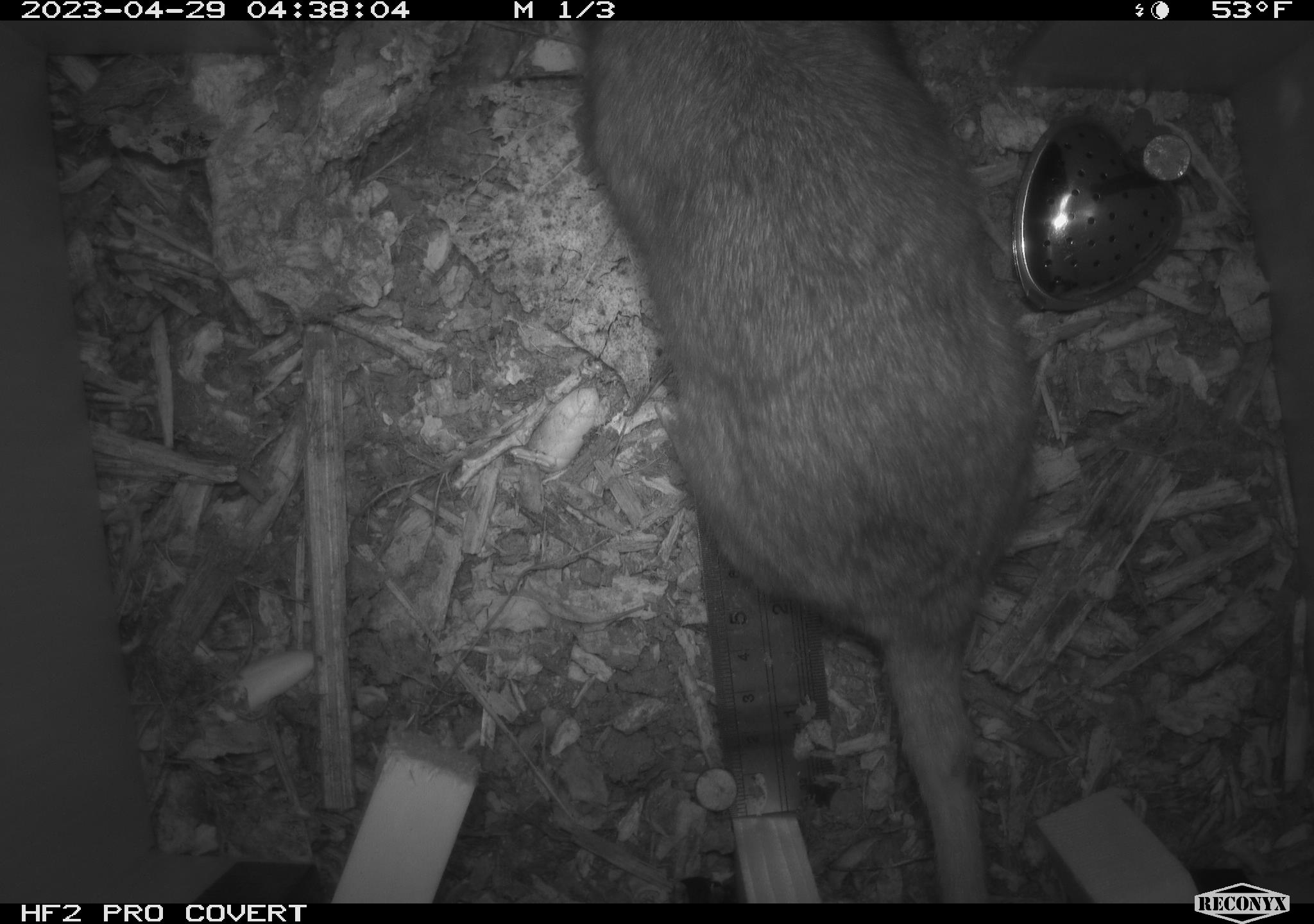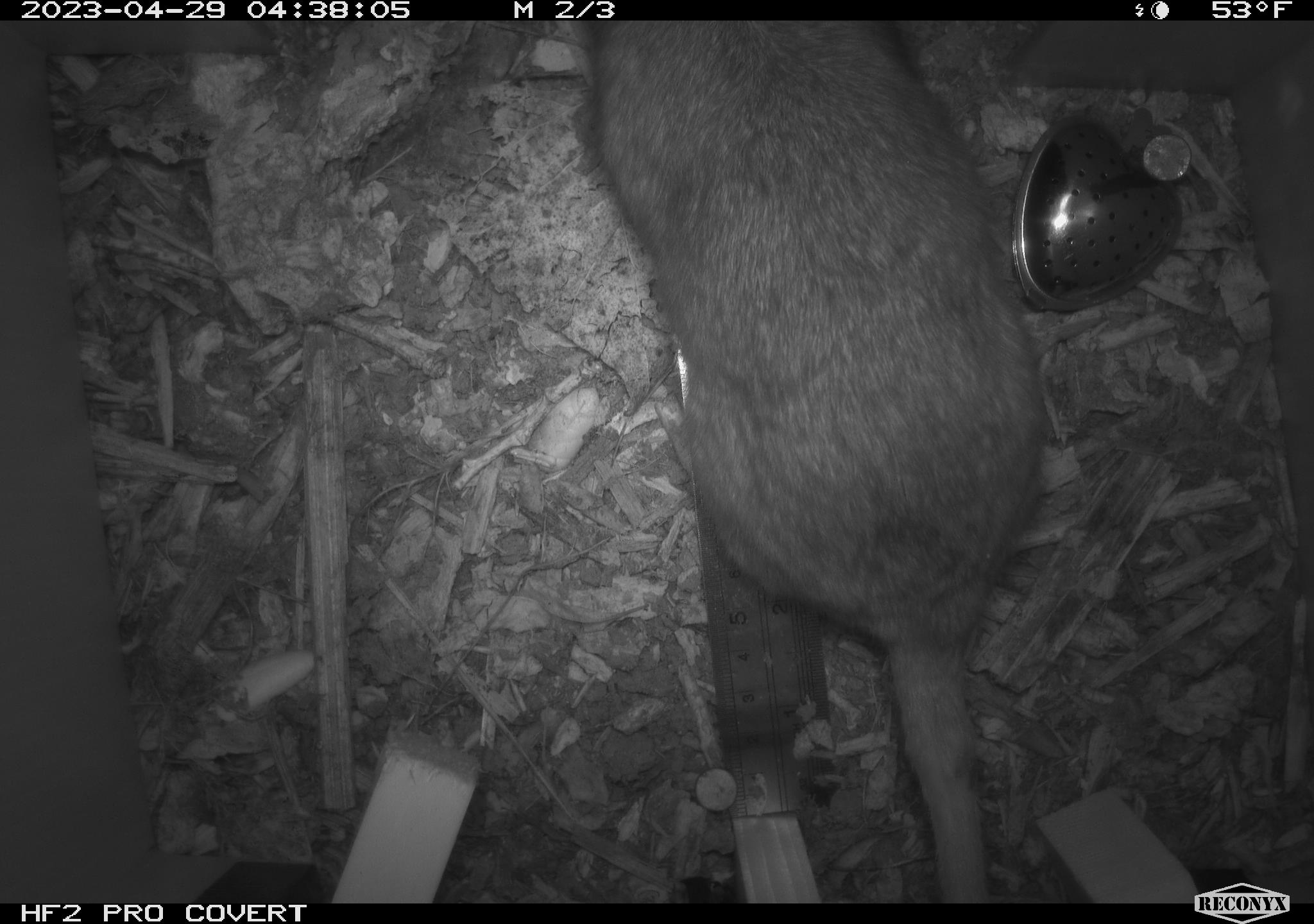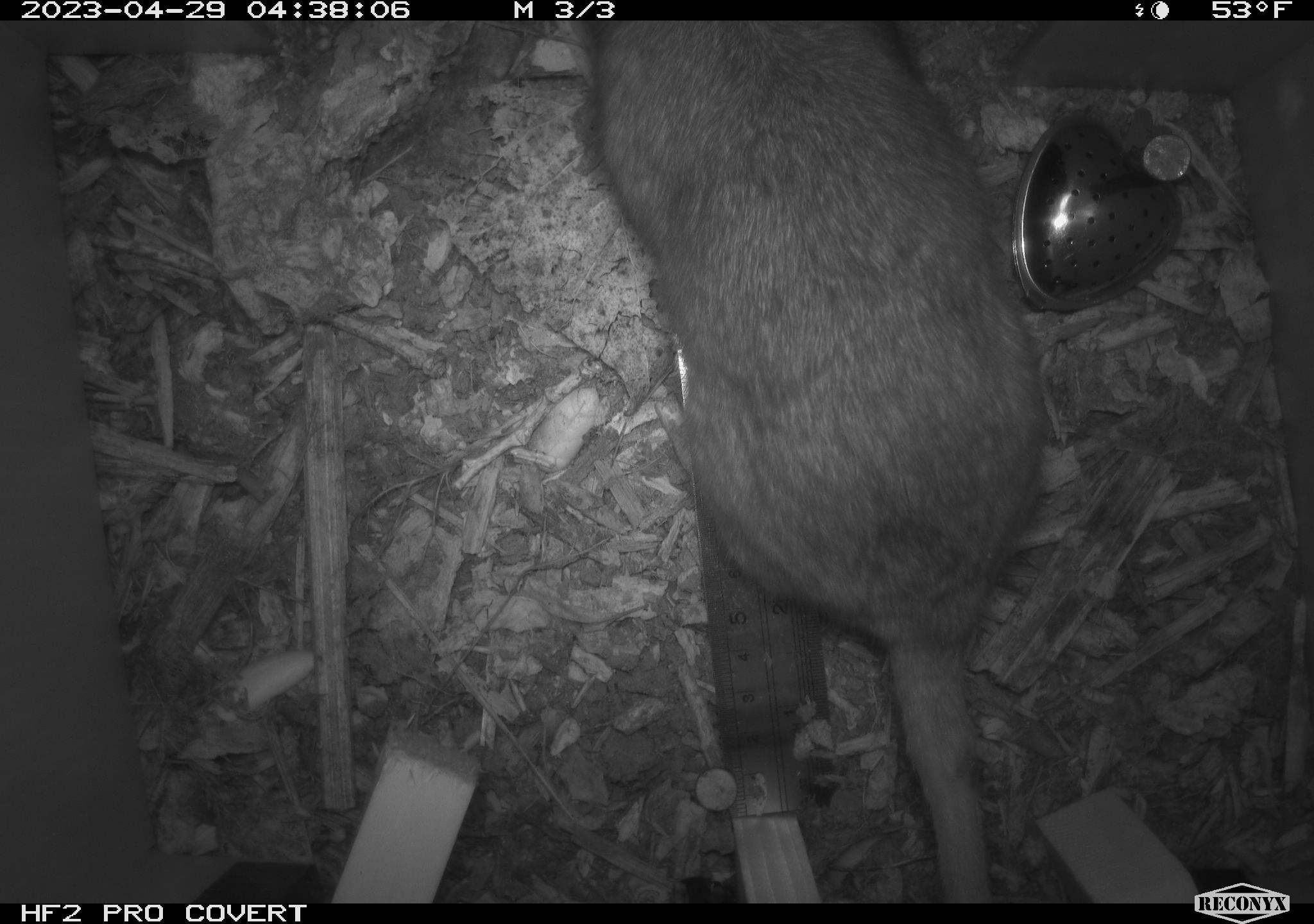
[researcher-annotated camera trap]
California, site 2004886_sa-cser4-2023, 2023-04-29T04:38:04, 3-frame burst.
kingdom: Animalia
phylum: Chordata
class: Mammalia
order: Rodentia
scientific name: Rodentia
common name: woodrat or rat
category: woodrat or rat species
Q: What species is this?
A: Woodrat or rat species (woodrat or rat) (Rodentia).